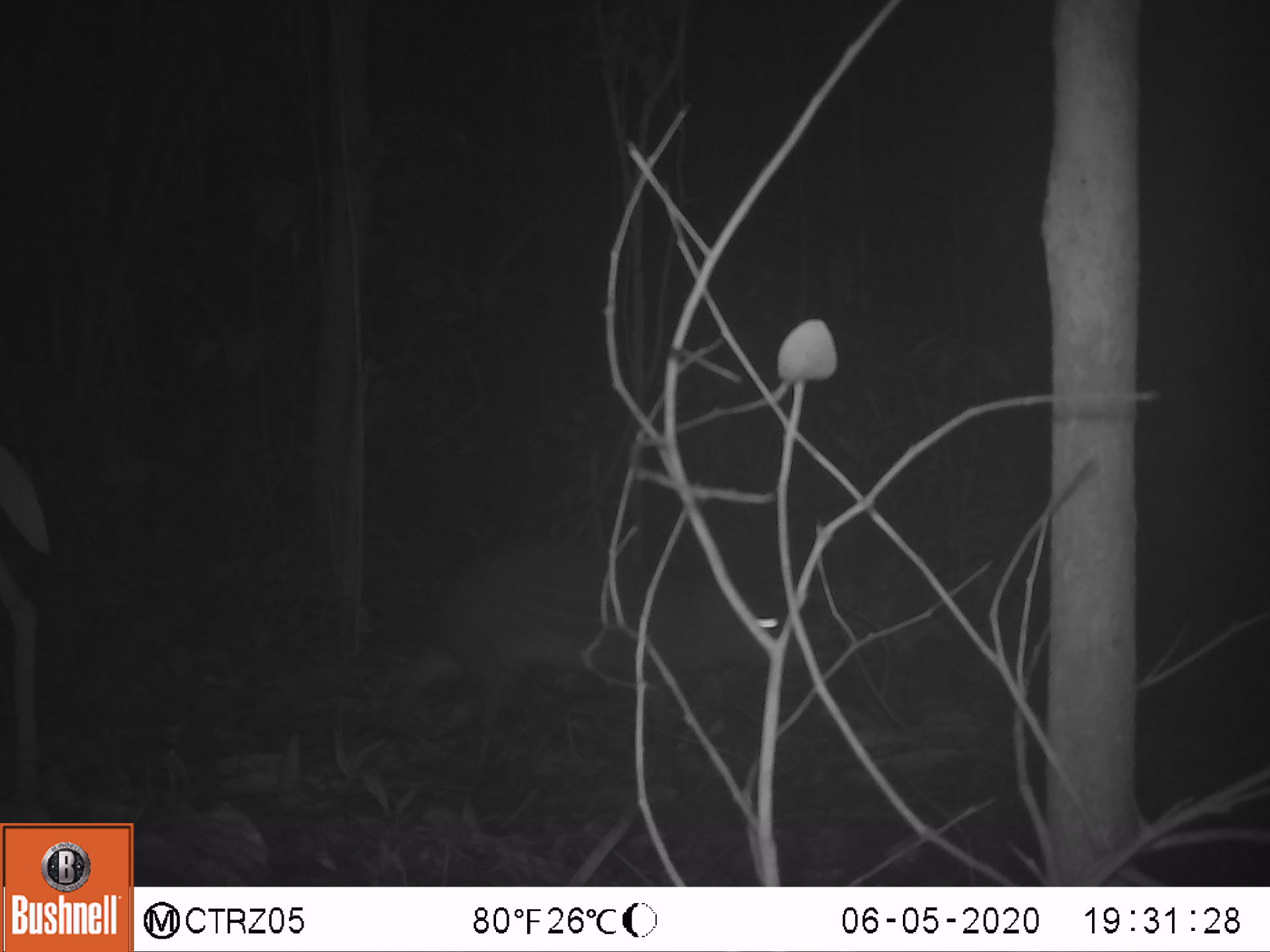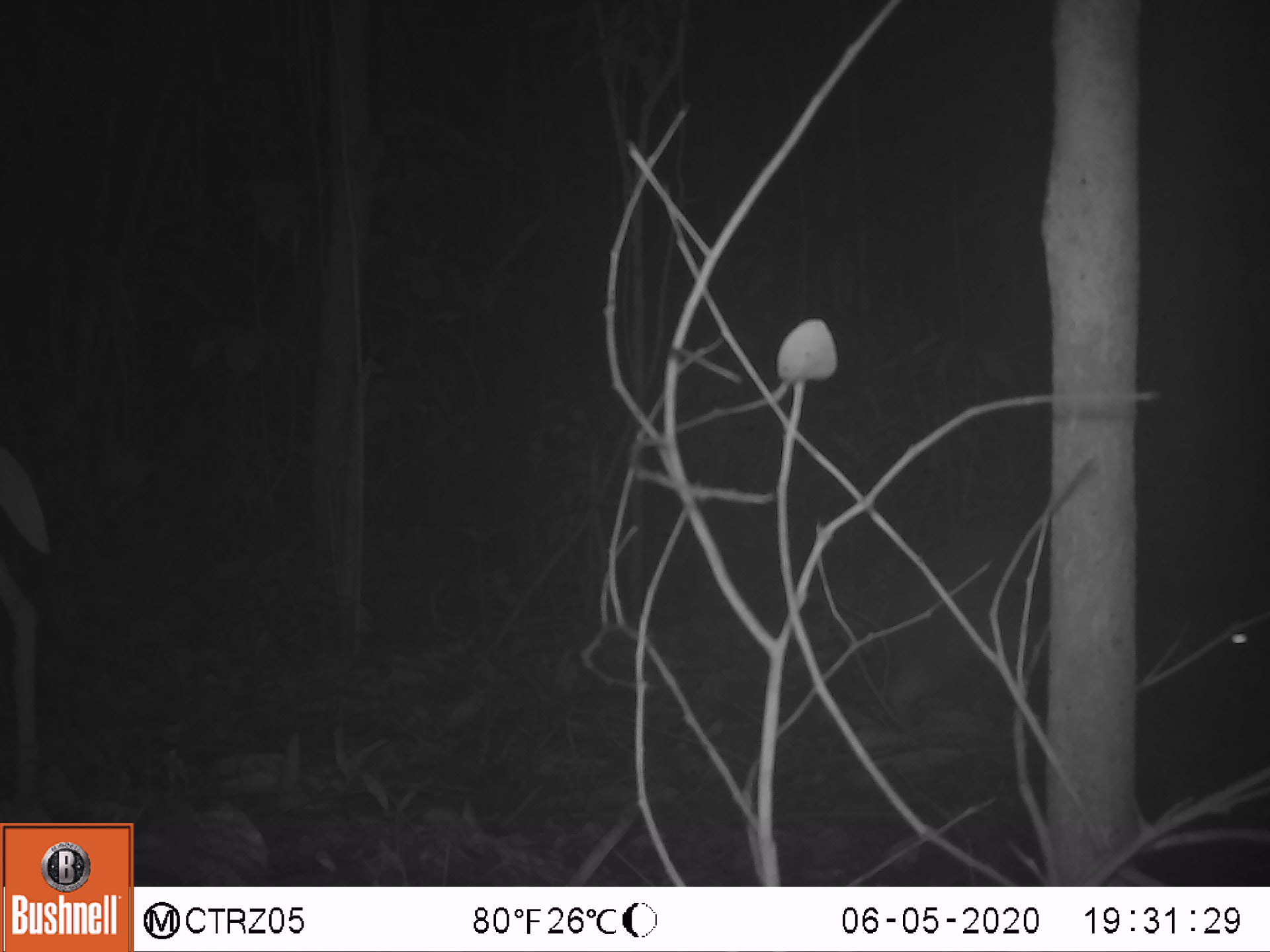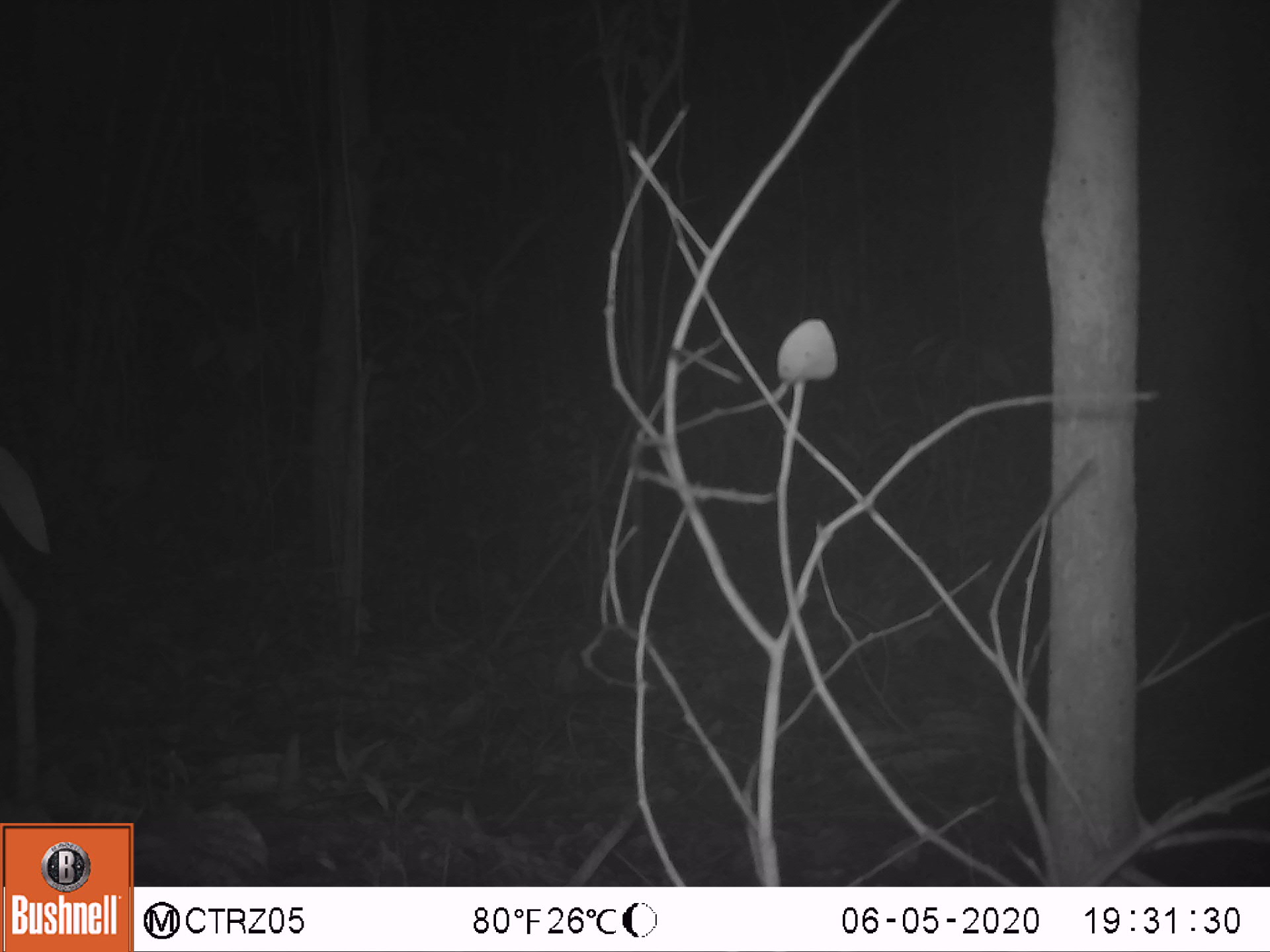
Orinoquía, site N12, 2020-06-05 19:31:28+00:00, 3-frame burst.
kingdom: Animalia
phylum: Chordata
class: Mammalia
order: Rodentia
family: Cuniculidae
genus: Cuniculus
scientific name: Cuniculus paca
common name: spotted paca